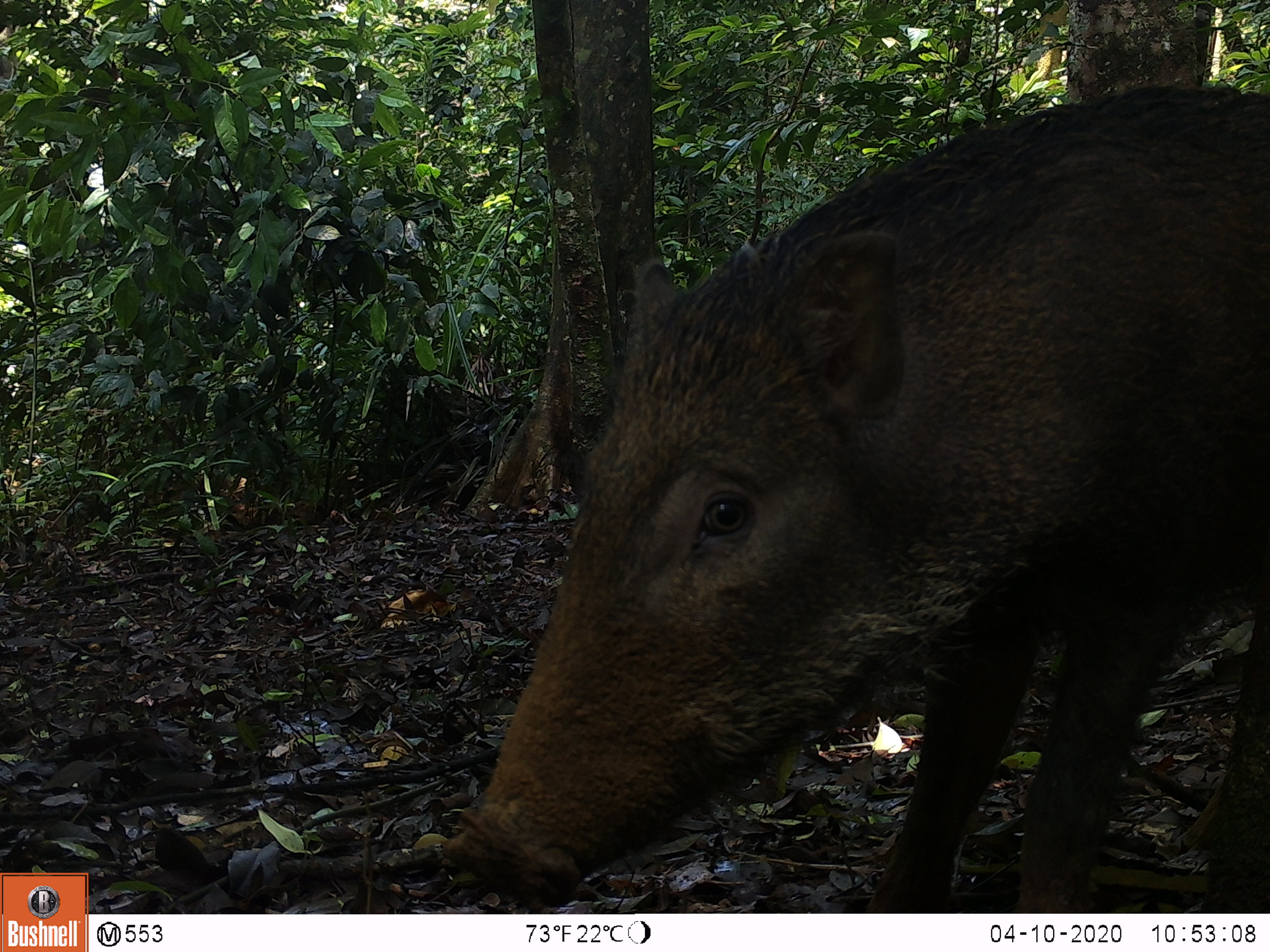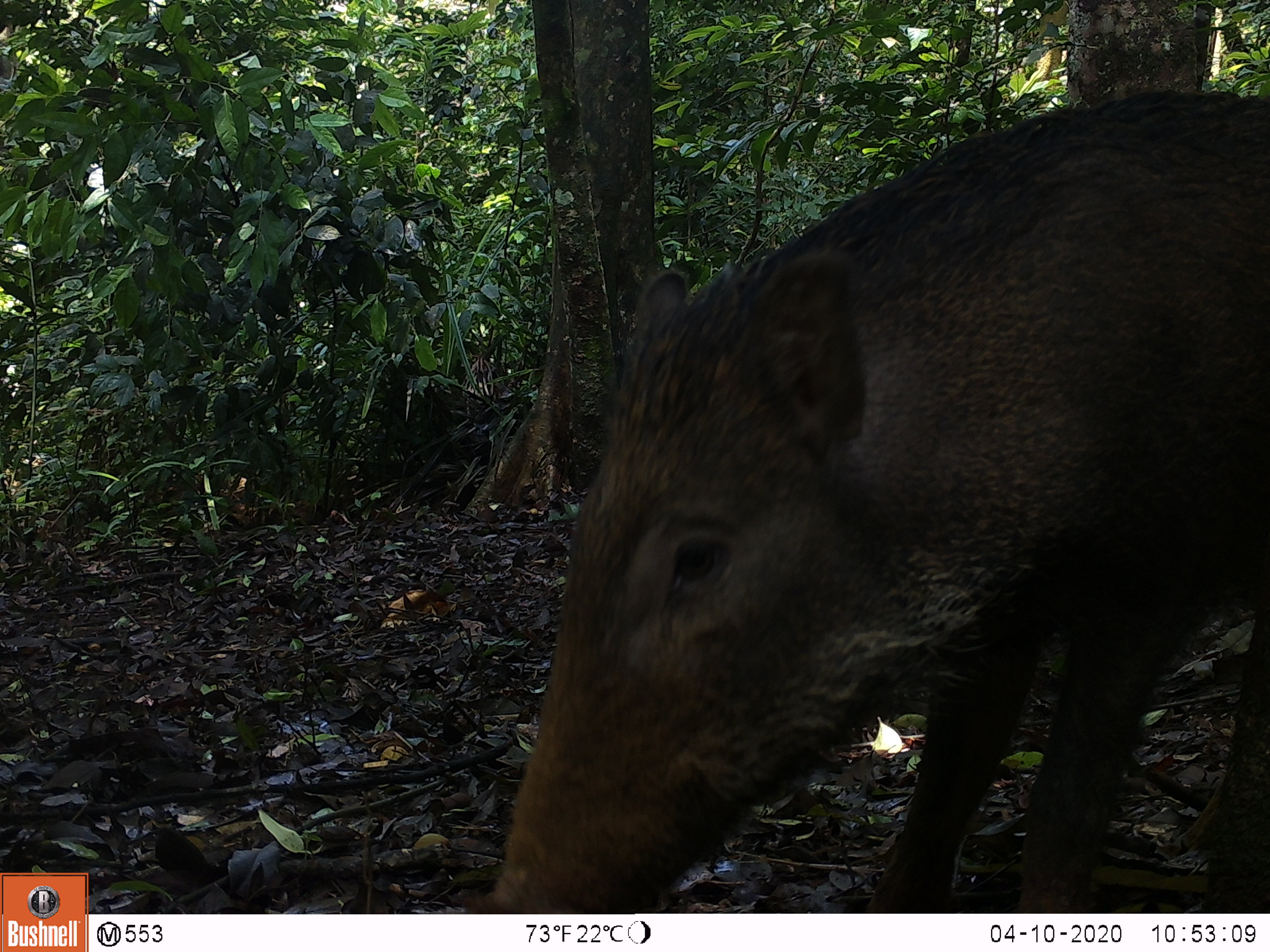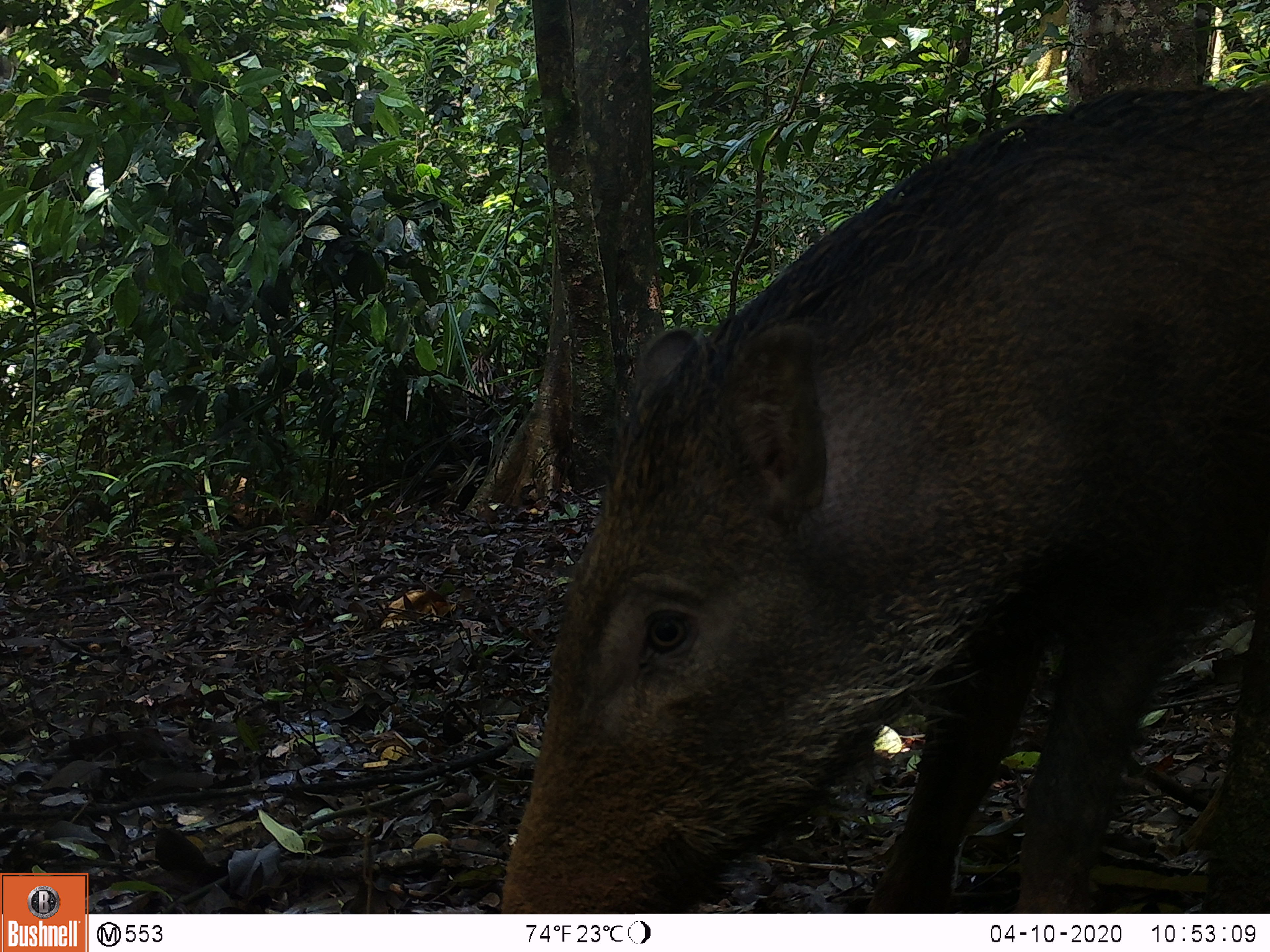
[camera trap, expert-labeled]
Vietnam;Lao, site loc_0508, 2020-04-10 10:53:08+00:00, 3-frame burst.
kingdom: Animalia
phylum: Chordata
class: Mammalia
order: Artiodactyla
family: Suidae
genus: Sus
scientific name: Sus scrofa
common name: eurasian wild pig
Eurasian wild pig (Sus scrofa). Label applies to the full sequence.